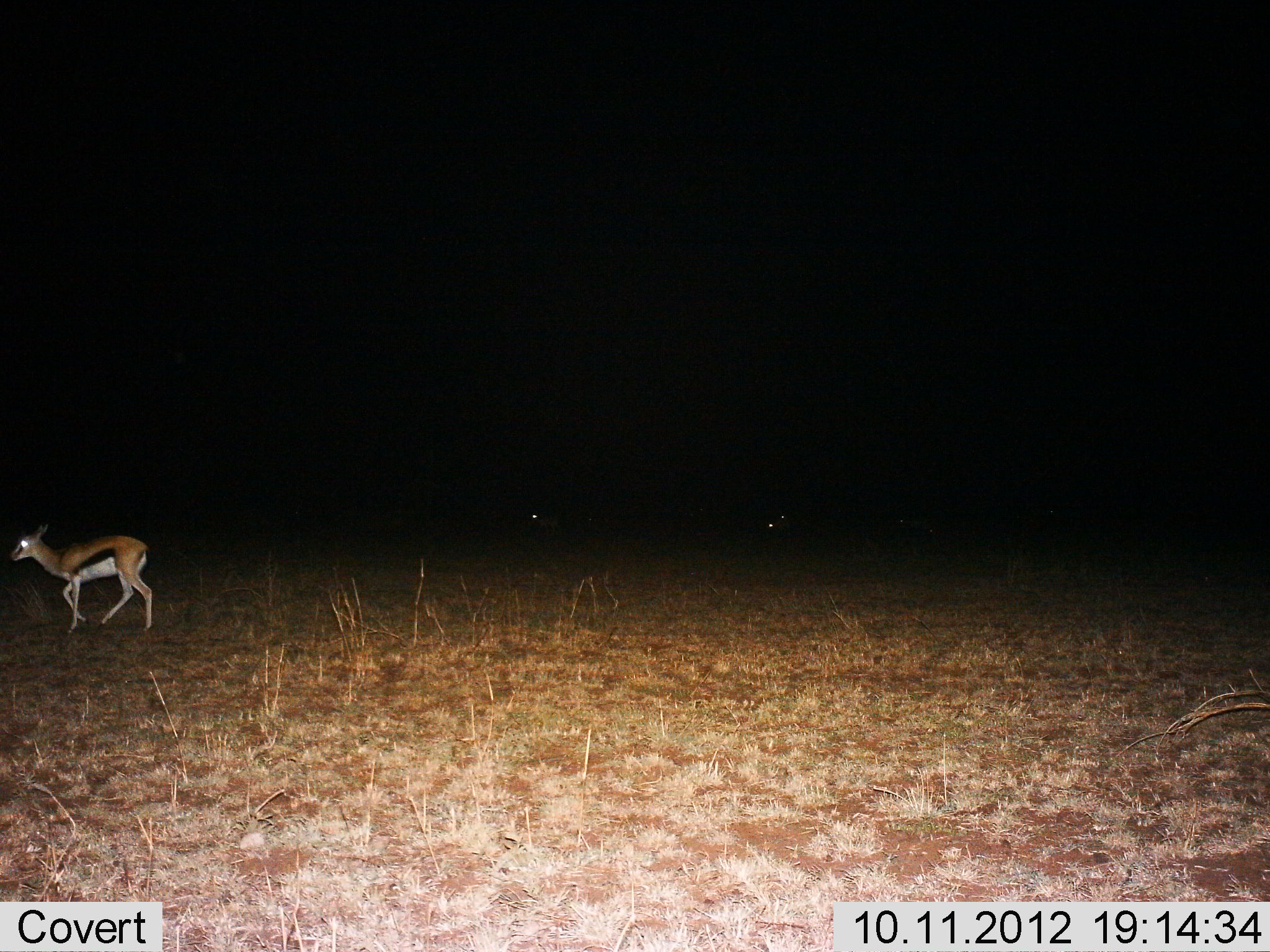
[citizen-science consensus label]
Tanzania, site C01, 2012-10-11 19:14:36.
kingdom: Animalia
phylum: Chordata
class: Mammalia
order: Artiodactyla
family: Bovidae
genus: Eudorcas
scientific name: Eudorcas thomsonii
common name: thomson's gazelle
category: gazellethomsons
Gazellethomsons (thomson's gazelle) (Eudorcas thomsonii), count 1. Behavior (volunteer vote fractions): standing 36%, resting 9%, moving 82%, interacting 0%. Young present (vote fraction): 0%. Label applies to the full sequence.